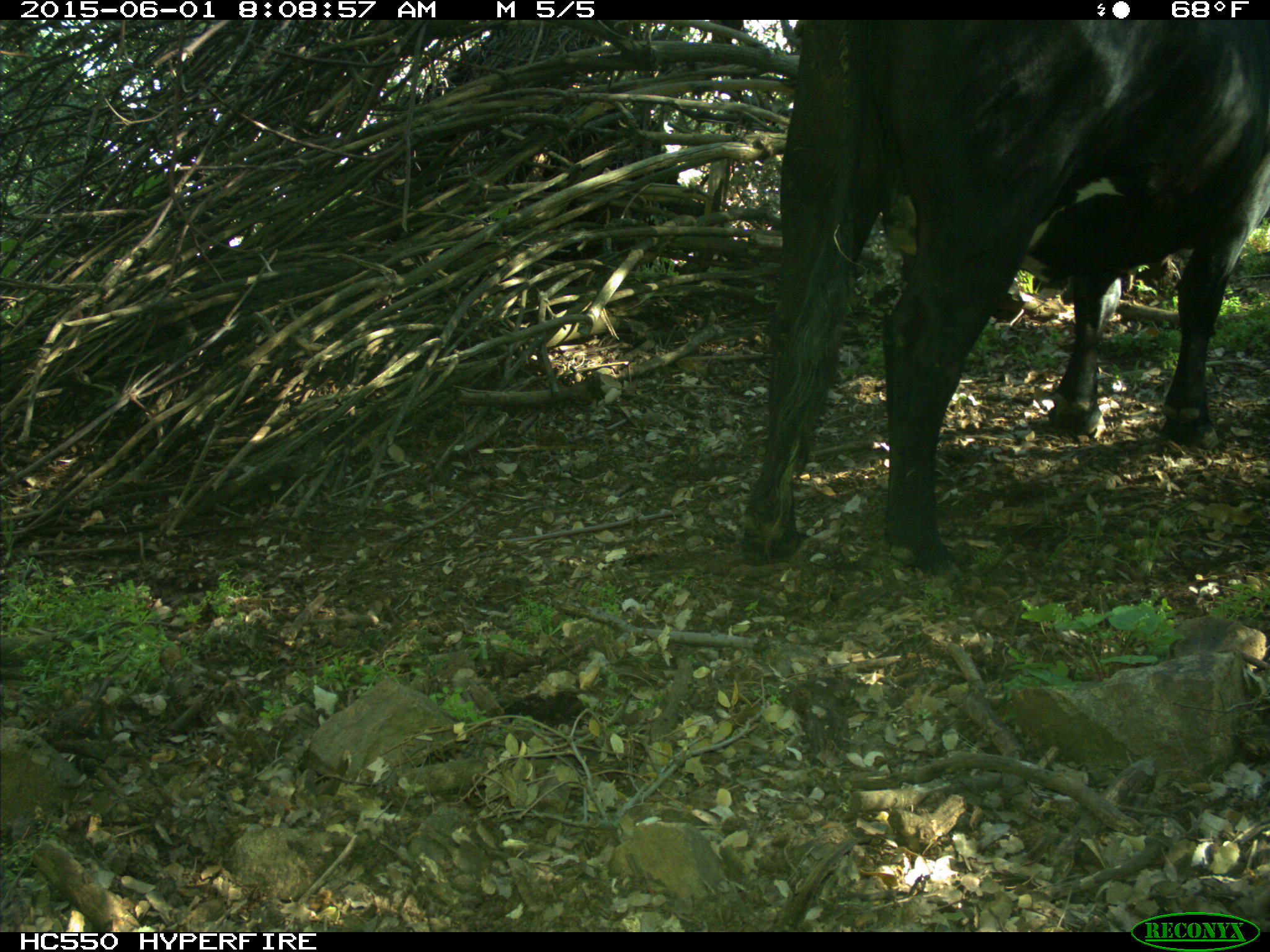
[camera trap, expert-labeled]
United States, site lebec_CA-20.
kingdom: Animalia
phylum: Chordata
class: Mammalia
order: Artiodactyla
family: Bovidae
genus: Bos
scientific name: Bos taurus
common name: domestic cow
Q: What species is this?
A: Bos taurus (domestic cow).